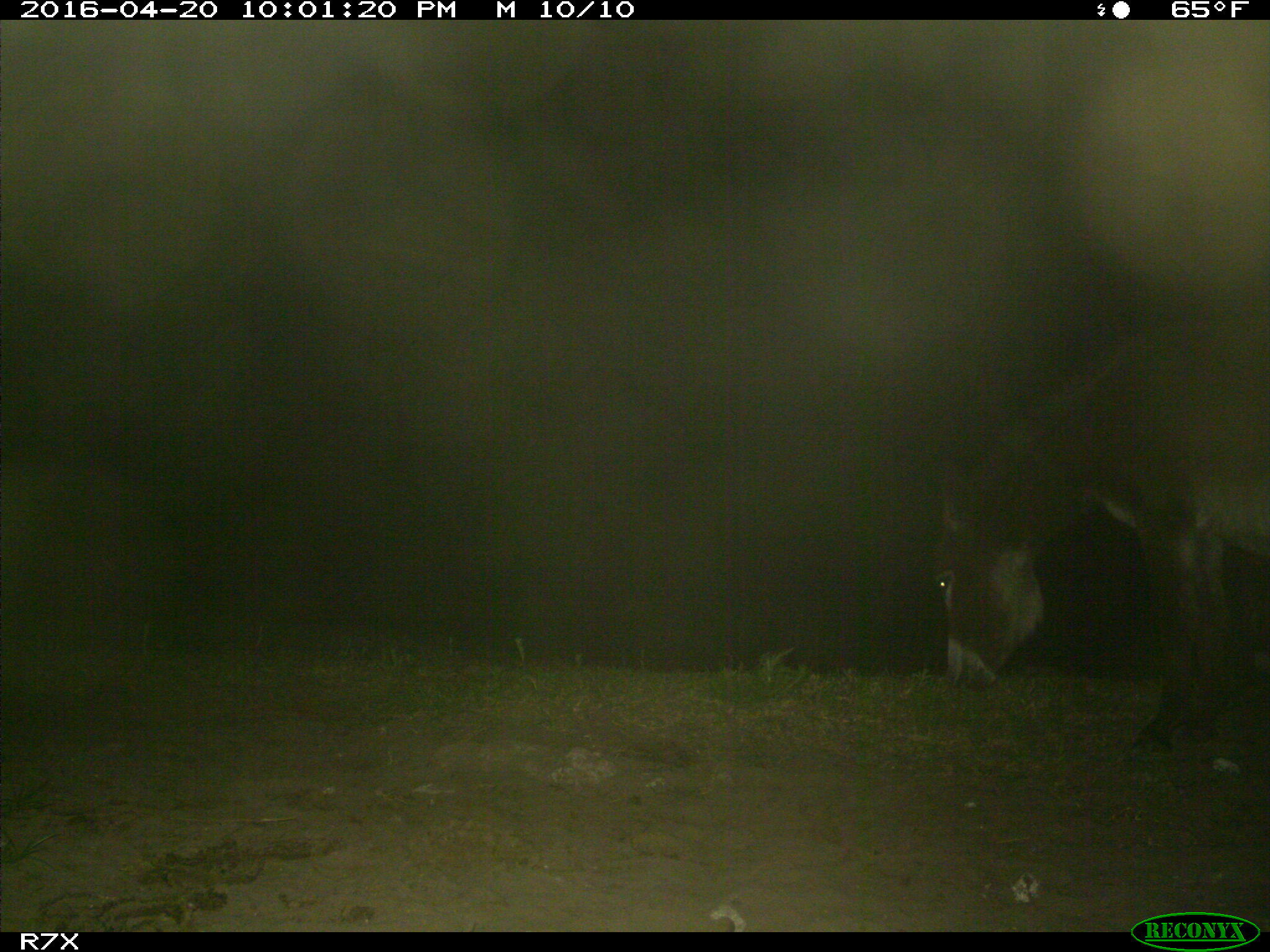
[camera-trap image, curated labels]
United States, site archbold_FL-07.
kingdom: Animalia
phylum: Chordata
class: Mammalia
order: Artiodactyla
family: Bovidae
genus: Bos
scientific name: Bos taurus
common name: domestic cow